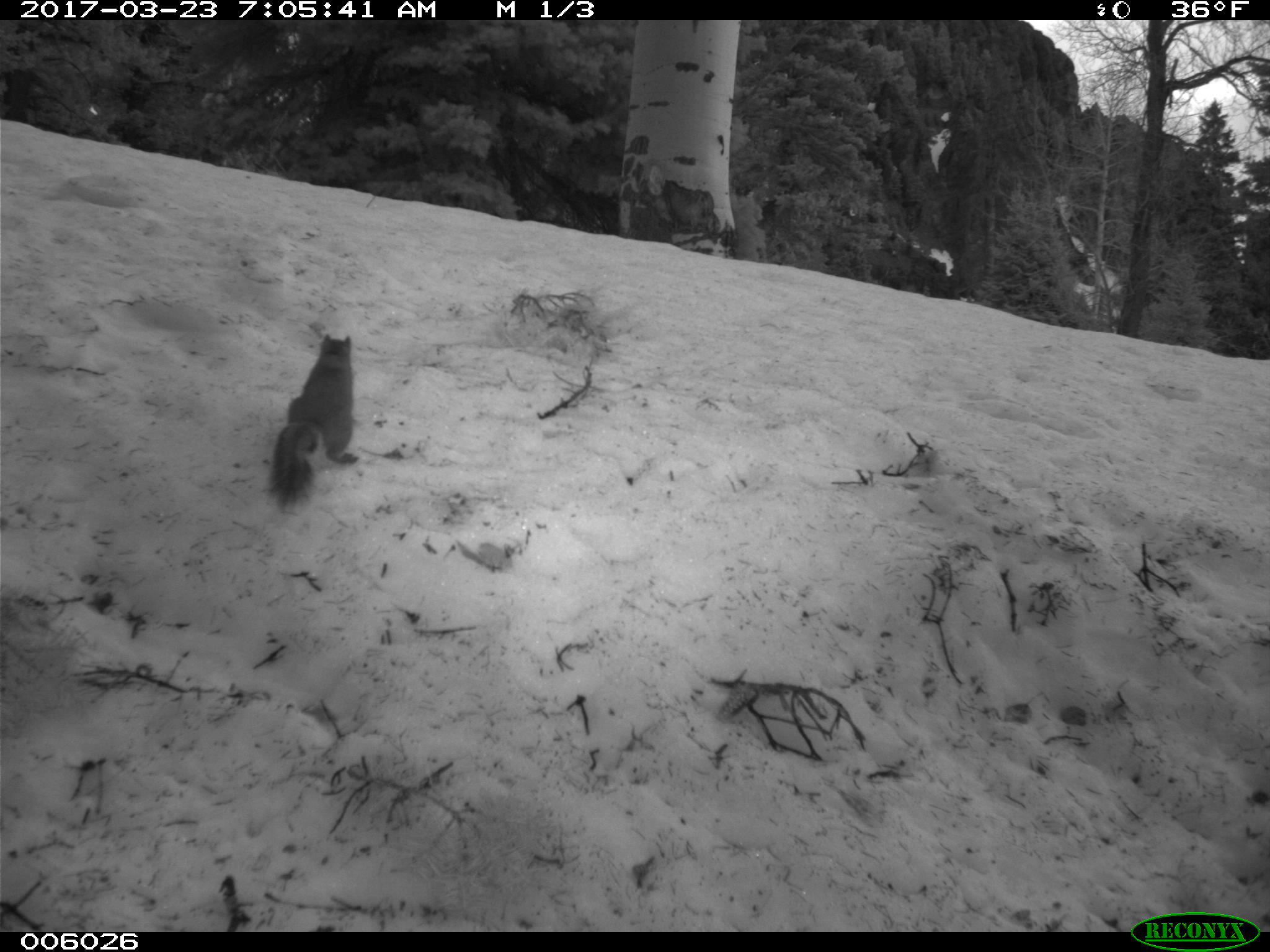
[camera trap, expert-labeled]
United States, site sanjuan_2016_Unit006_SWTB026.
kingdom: Animalia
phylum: Chordata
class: Mammalia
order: Rodentia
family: Sciuridae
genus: Tamiasciurus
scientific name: Tamiasciurus hudsonicus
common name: american red squirrel